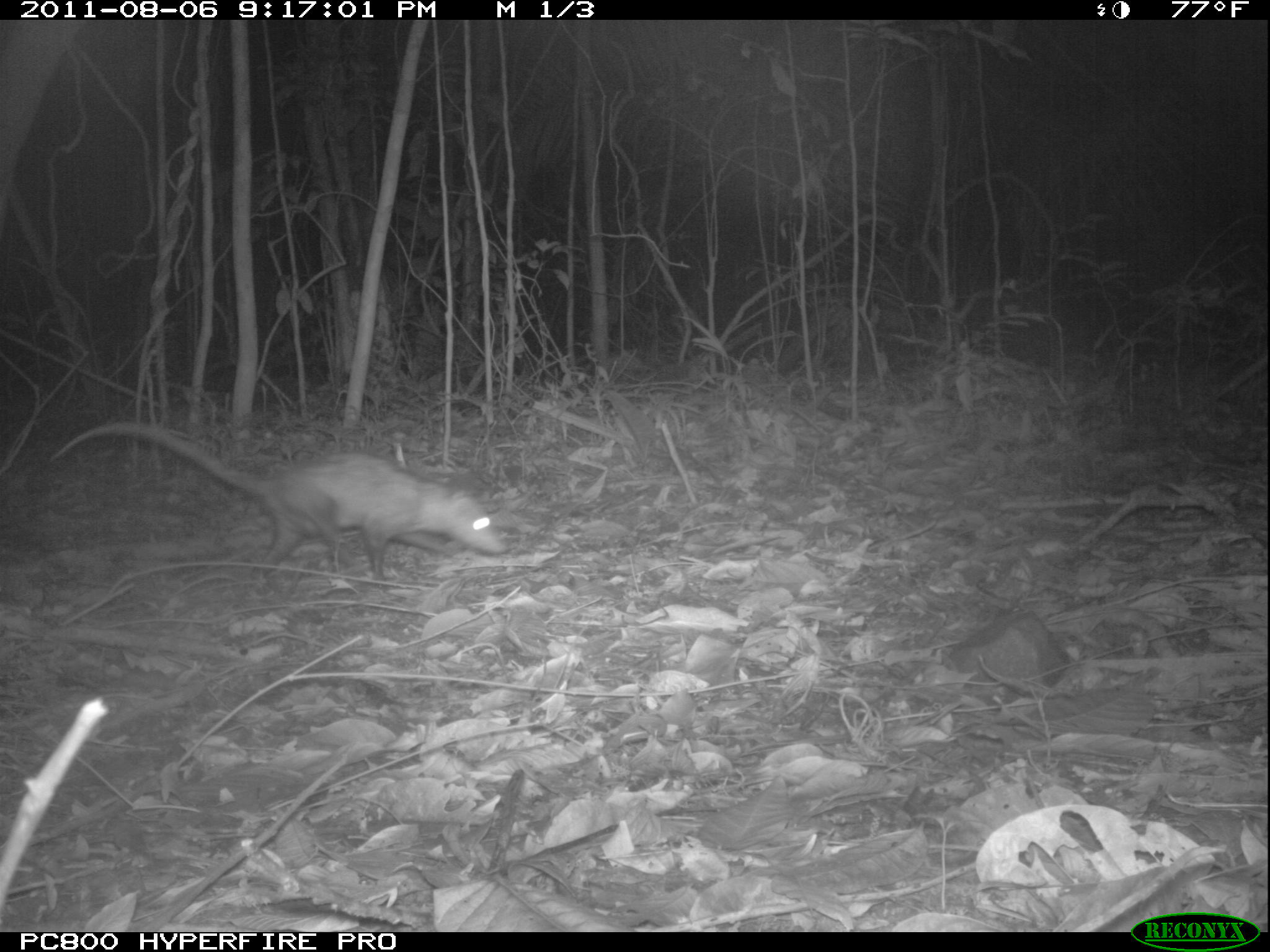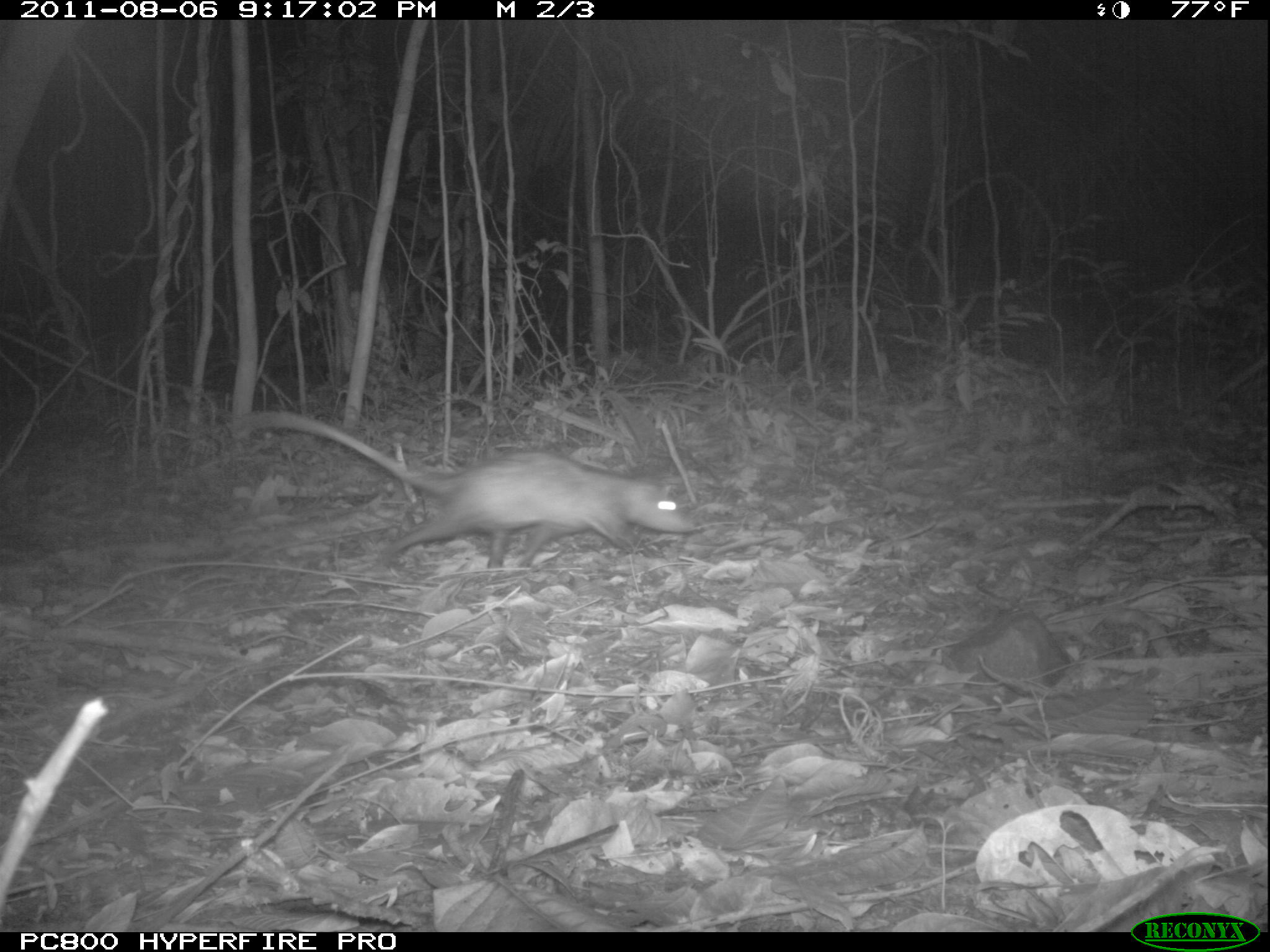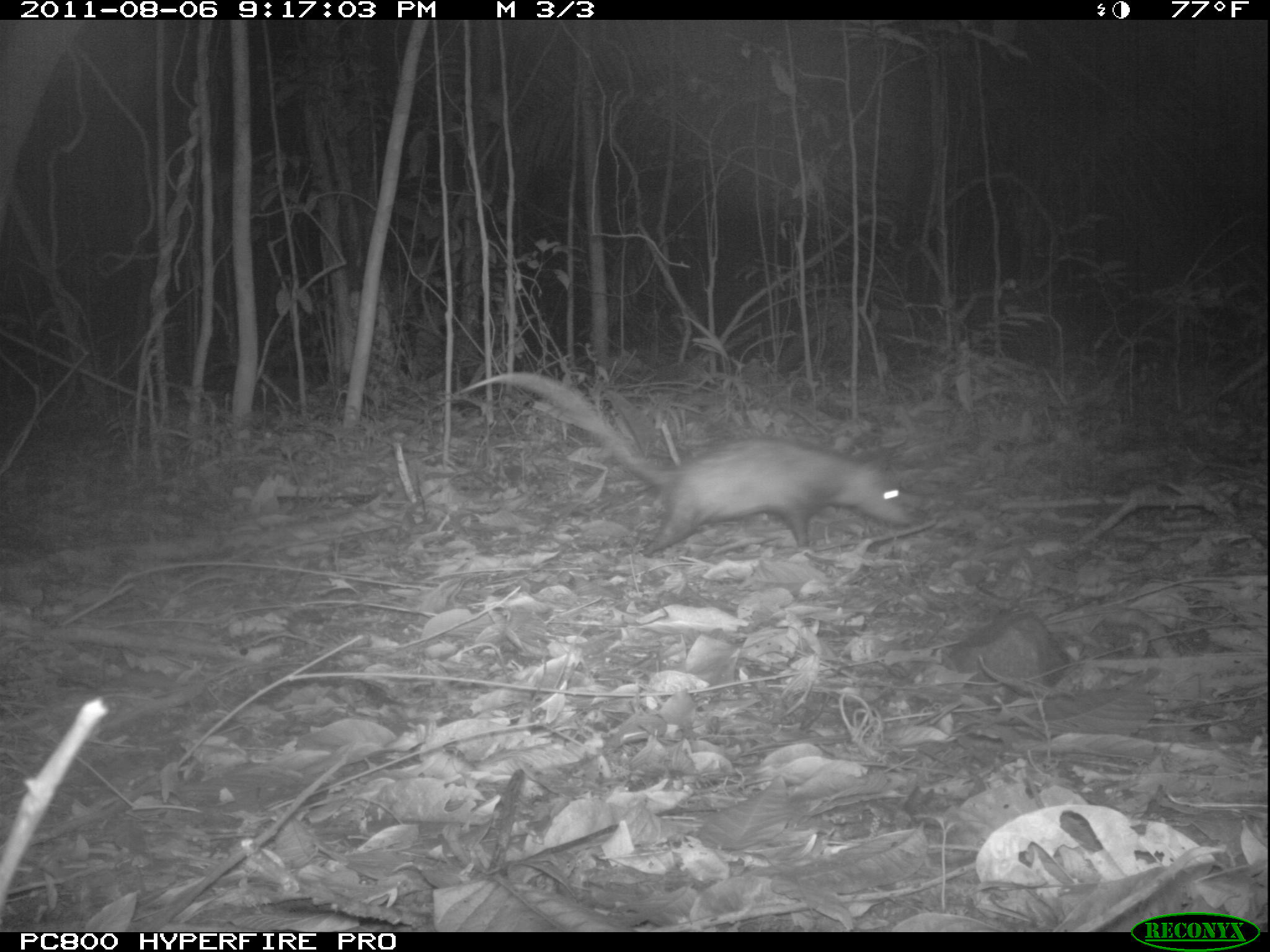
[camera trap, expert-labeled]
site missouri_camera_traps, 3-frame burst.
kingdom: Animalia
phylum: Chordata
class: Mammalia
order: Rodentia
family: Muridae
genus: Rattus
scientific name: Rattus praetor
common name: spiny rat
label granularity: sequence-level